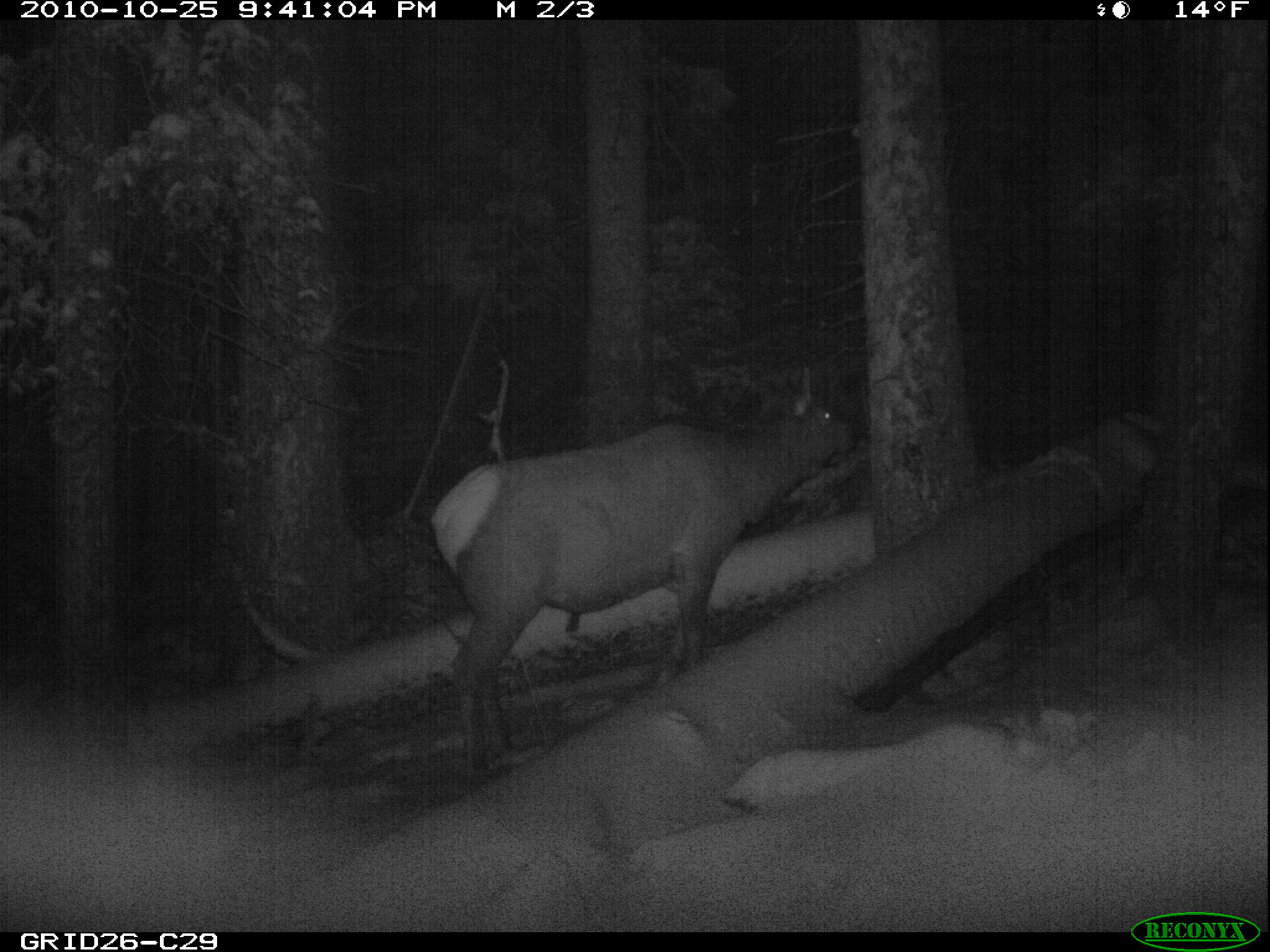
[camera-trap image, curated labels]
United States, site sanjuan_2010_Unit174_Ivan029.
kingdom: Animalia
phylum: Chordata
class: Mammalia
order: Artiodactyla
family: Cervidae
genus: Cervus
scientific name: Cervus elaphus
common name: red deer